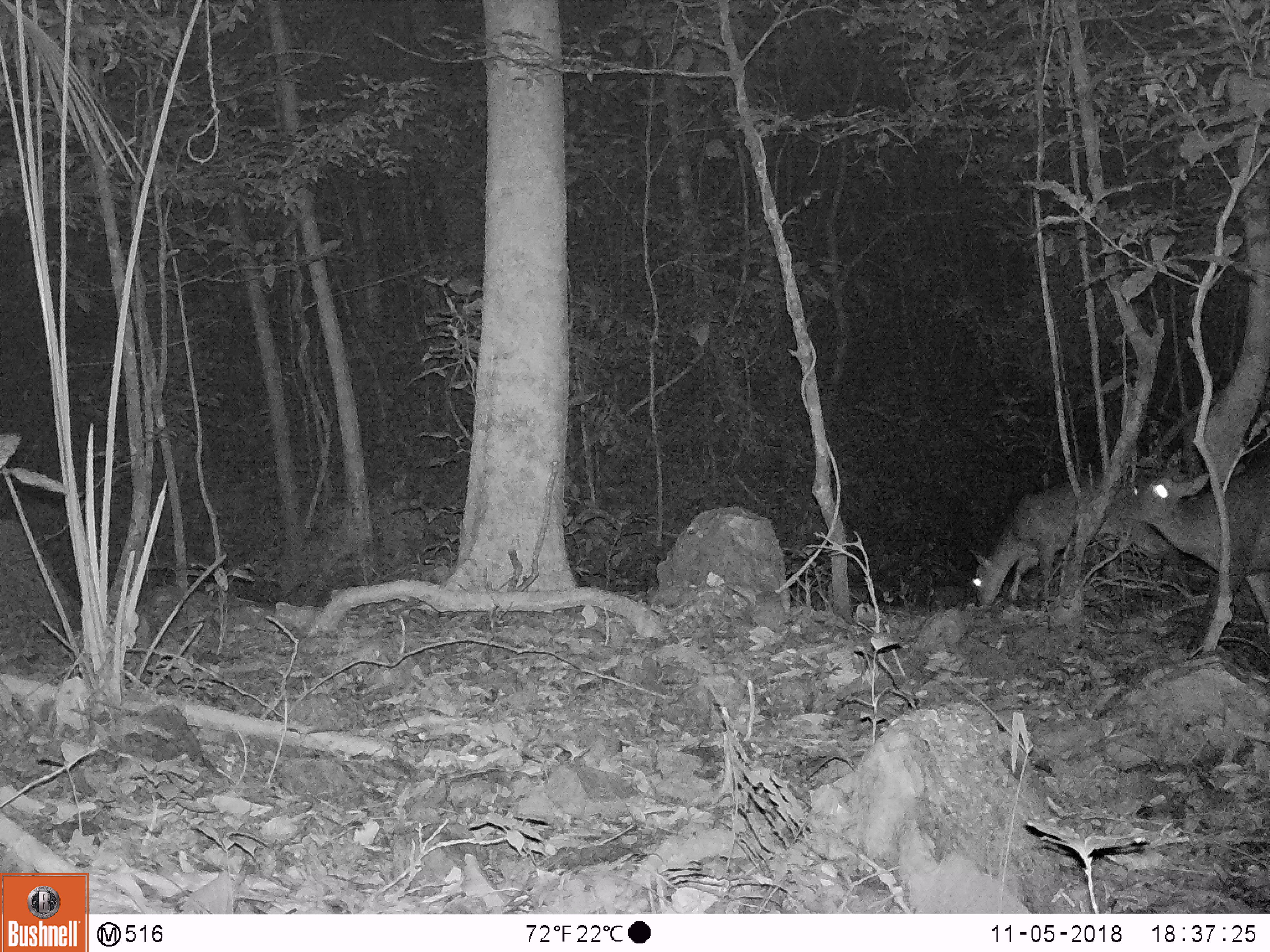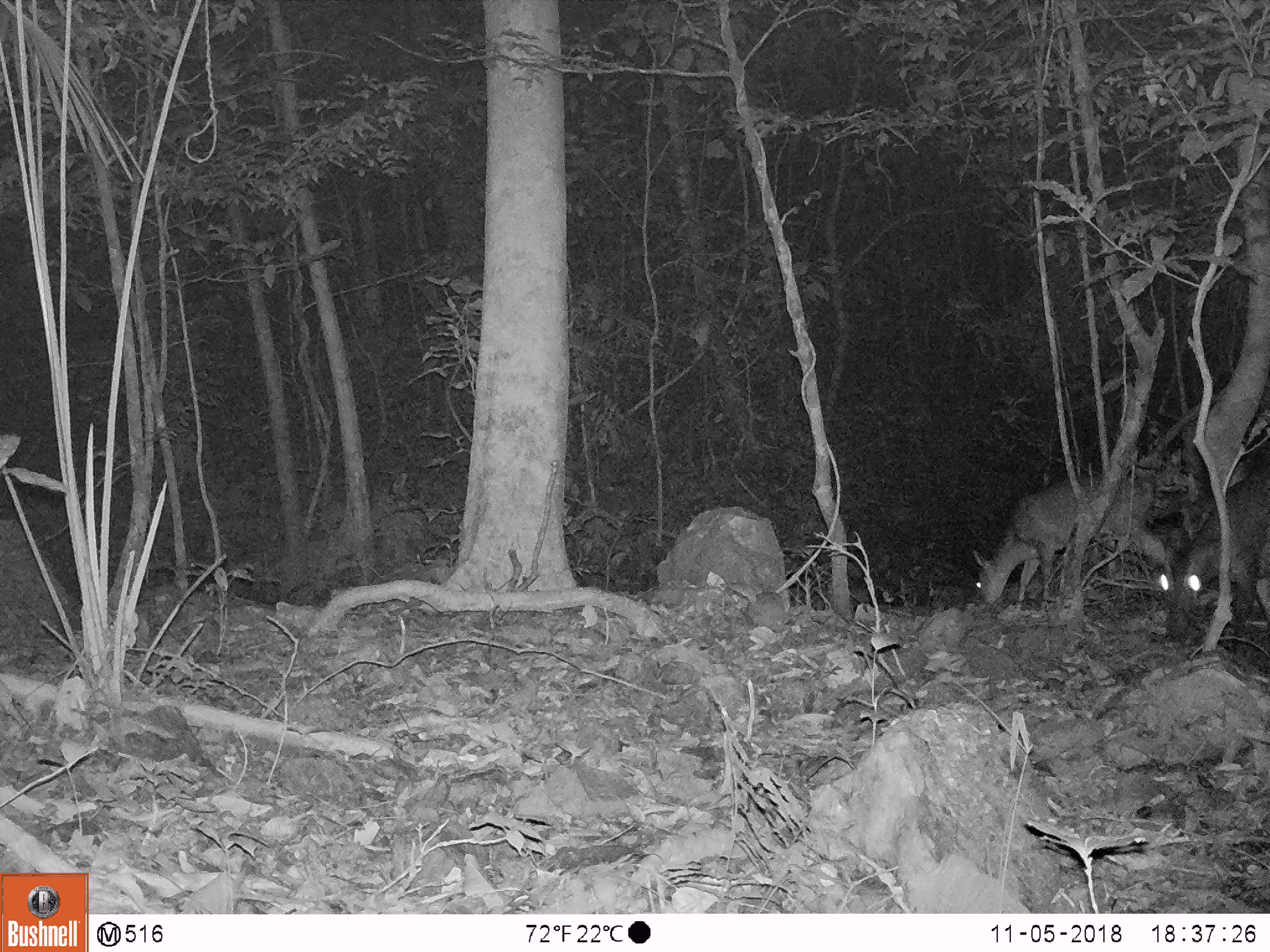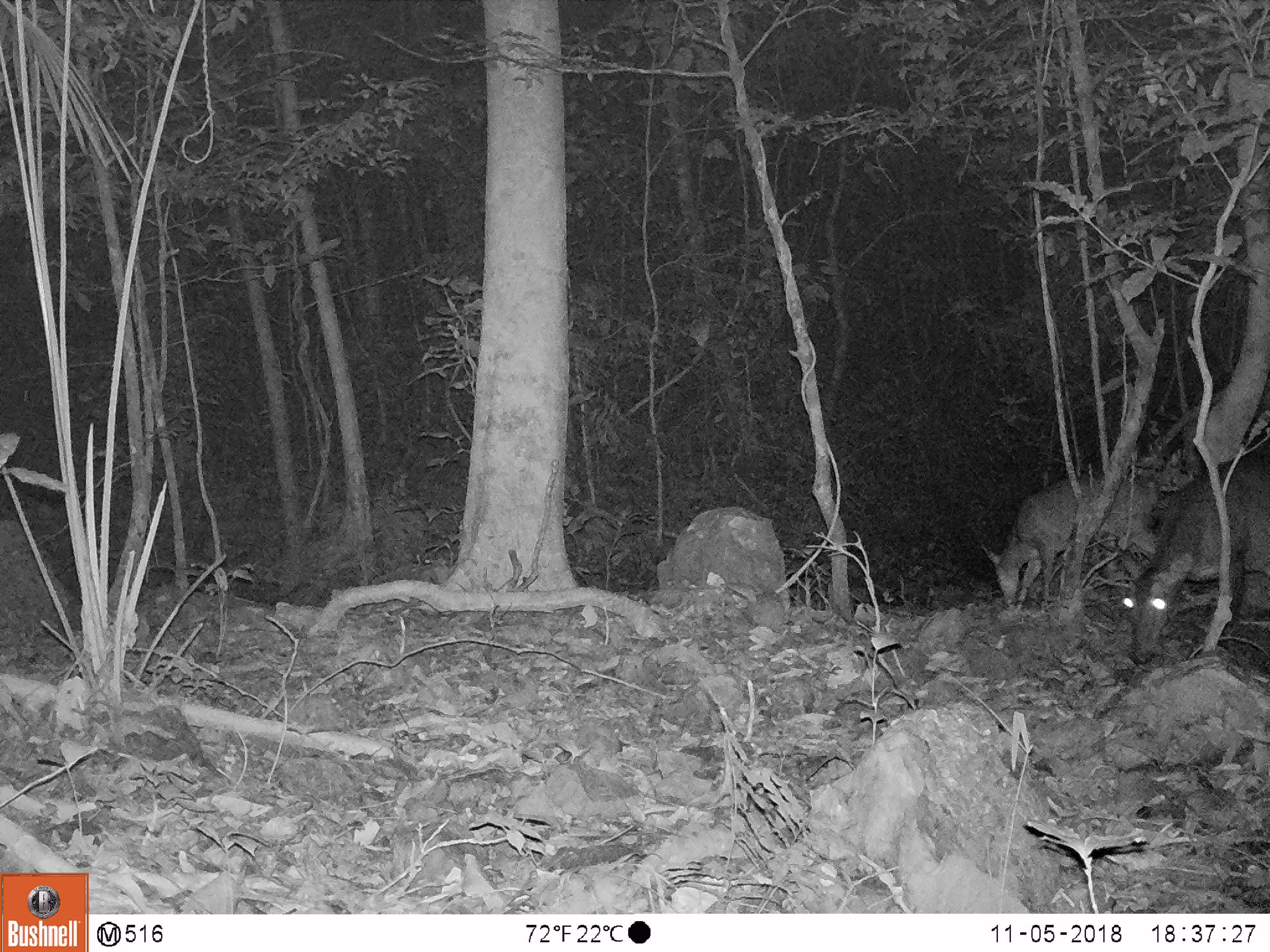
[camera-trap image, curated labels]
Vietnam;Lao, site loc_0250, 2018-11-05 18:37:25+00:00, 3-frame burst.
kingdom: Animalia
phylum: Chordata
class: Mammalia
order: Artiodactyla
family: Cervidae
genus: Muntiacus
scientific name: Muntiacus vuquangensis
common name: large-antlered muntjac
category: large antlered muntjac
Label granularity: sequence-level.